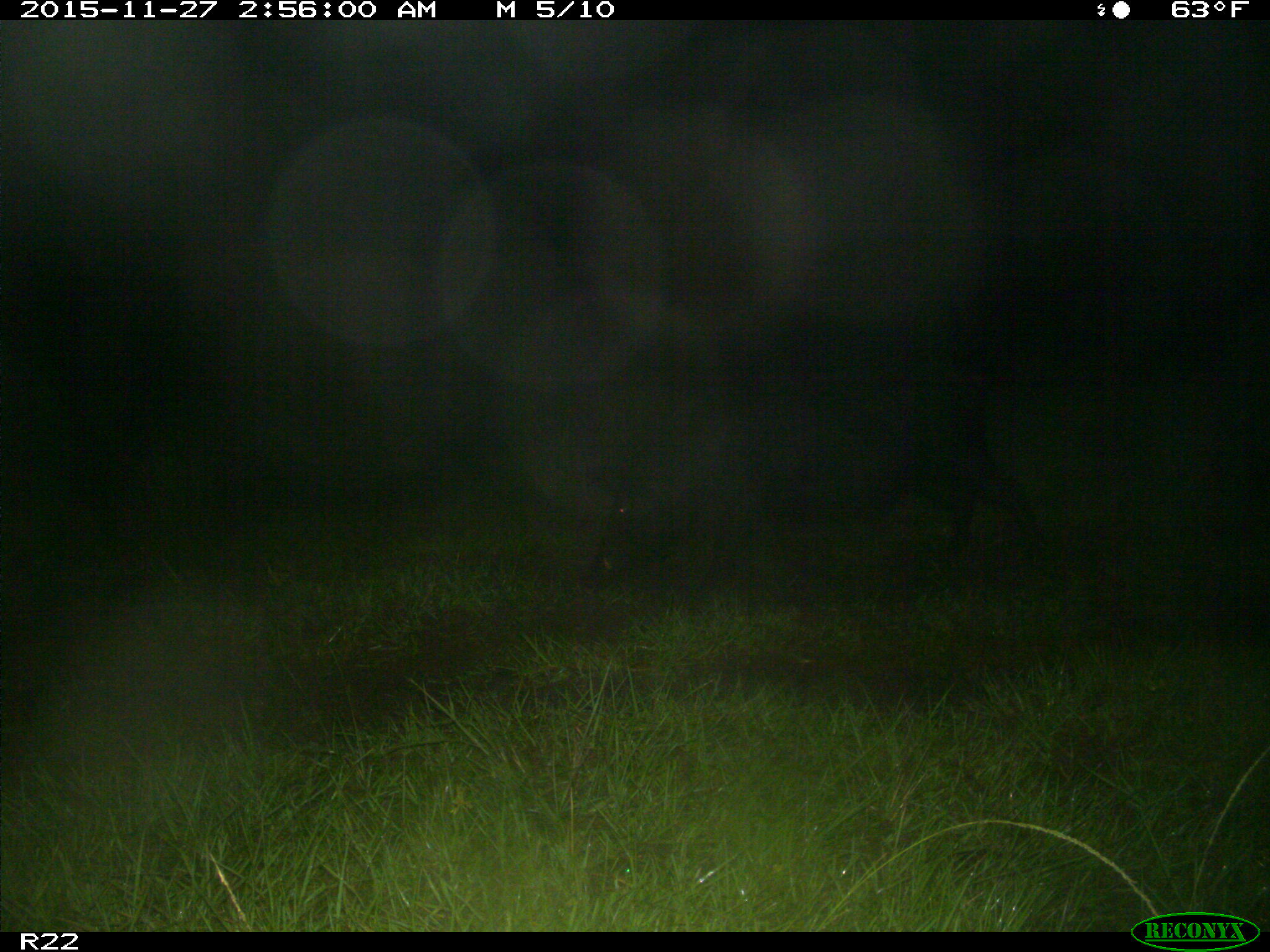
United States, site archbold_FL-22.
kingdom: Animalia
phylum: Chordata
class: Mammalia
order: Artiodactyla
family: Suidae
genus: Sus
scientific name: Sus scrofa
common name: wild boar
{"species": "Sus scrofa (wild boar)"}